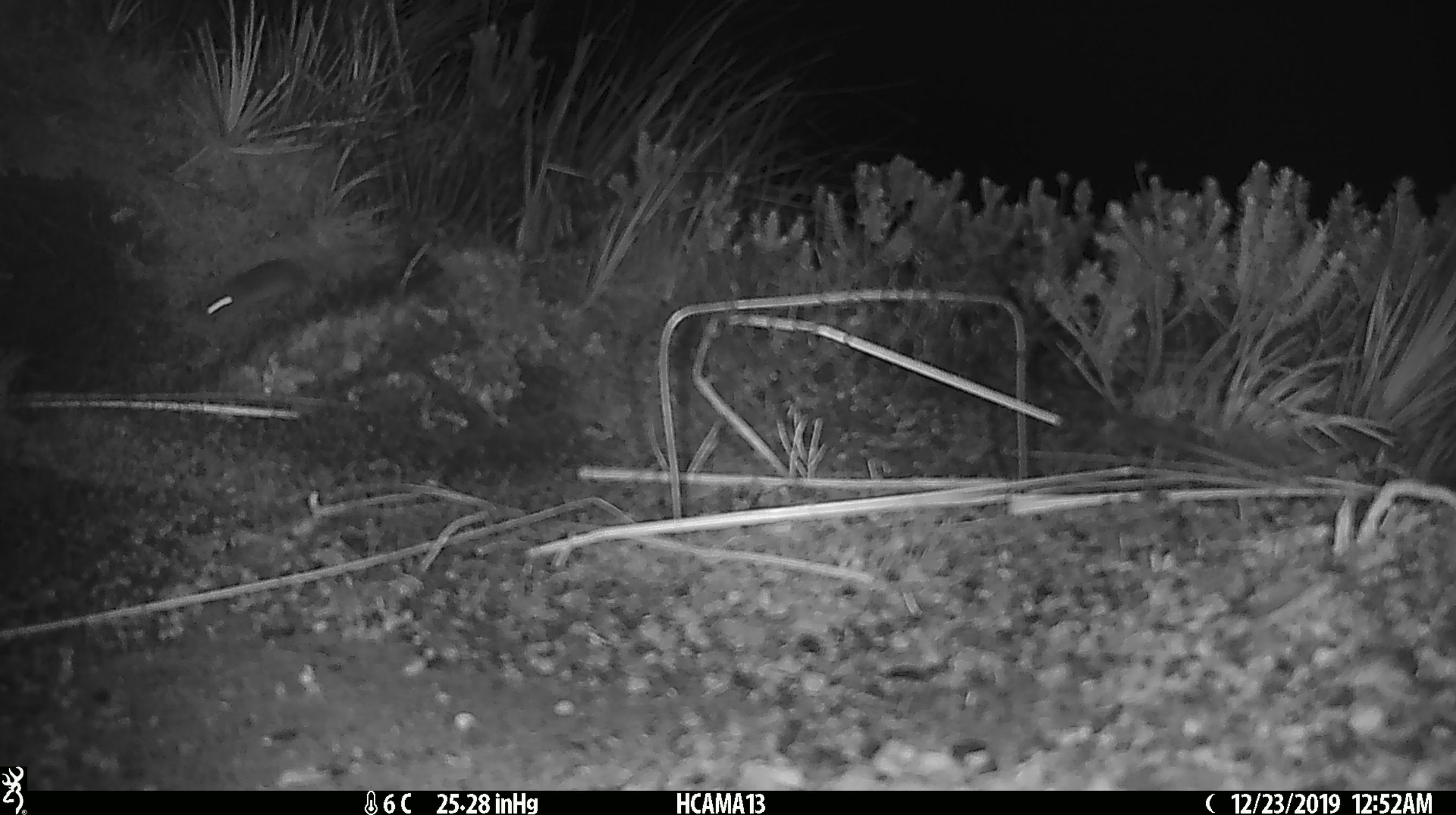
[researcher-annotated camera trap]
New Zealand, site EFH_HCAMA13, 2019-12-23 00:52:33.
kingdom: Animalia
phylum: Chordata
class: Mammalia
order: Rodentia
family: Muridae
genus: Mus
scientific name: Mus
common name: mouse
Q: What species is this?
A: Mouse (Mus).